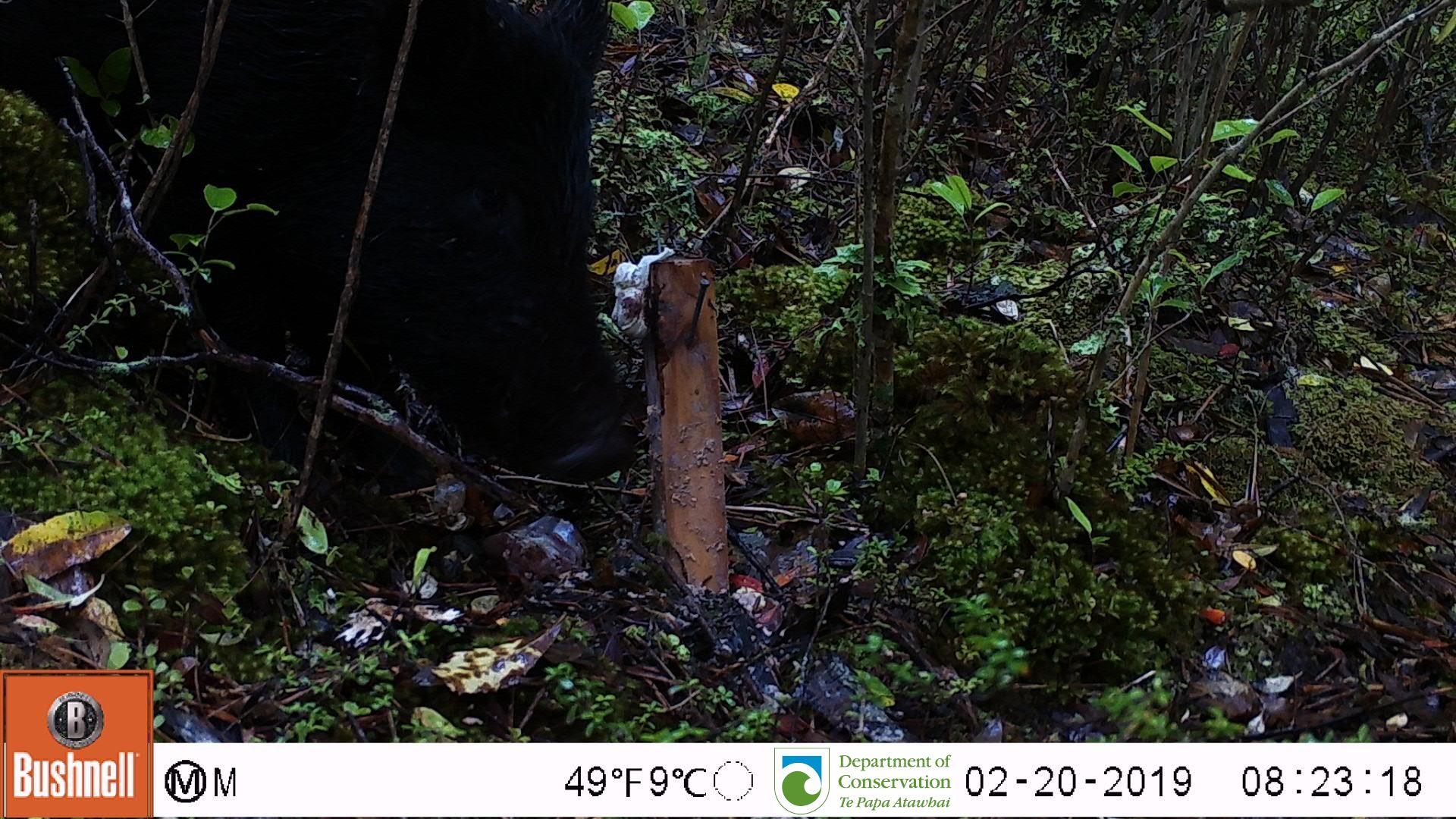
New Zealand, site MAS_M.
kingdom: Animalia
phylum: Chordata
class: Mammalia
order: Artiodactyla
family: Suidae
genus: Sus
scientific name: Sus scrofa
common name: pig